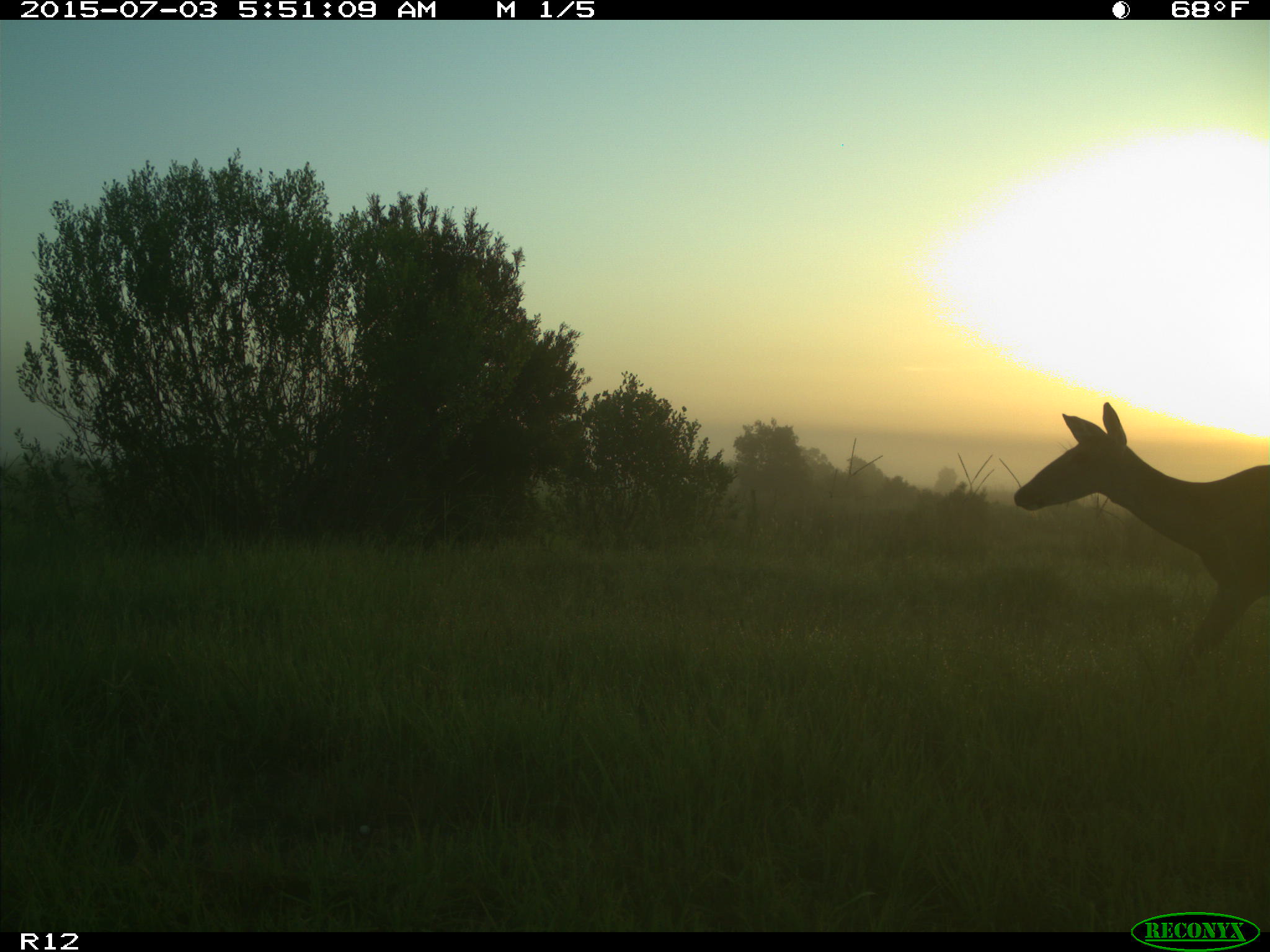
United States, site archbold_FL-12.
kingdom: Animalia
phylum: Chordata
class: Mammalia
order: Artiodactyla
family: Cervidae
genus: Odocoileus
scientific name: Odocoileus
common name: deer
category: unidentified deer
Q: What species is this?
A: Unidentified deer (deer) (Odocoileus).